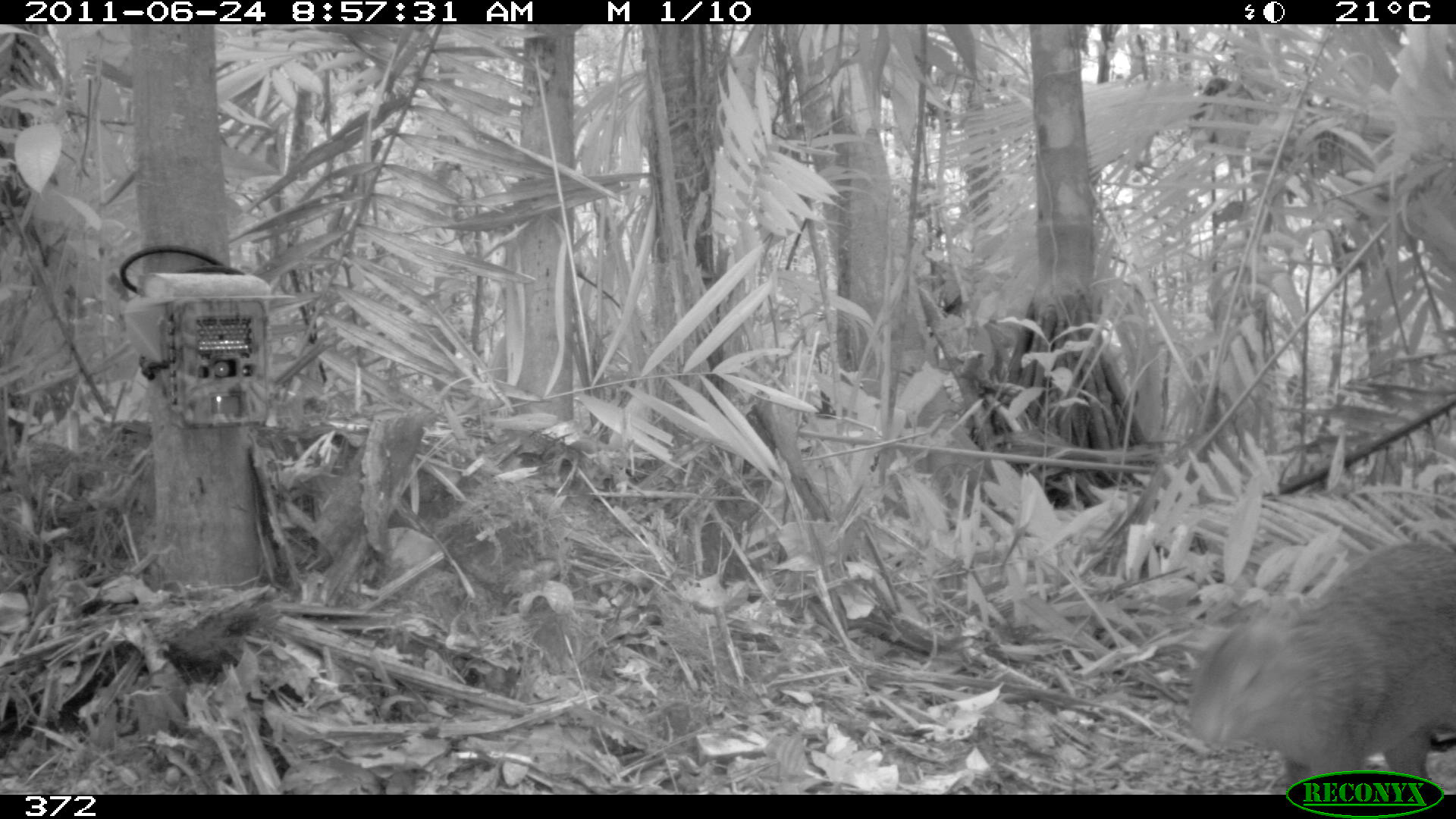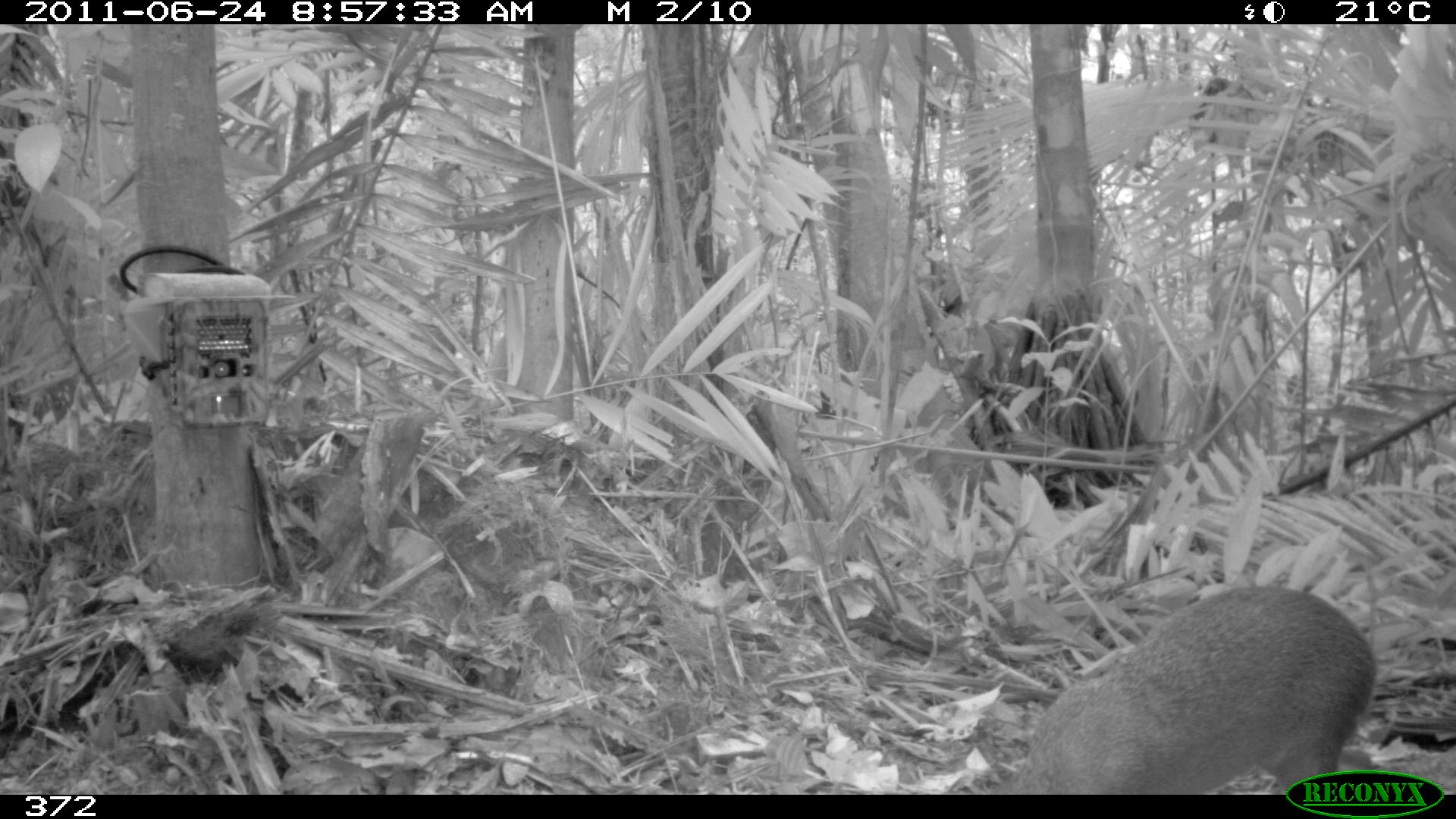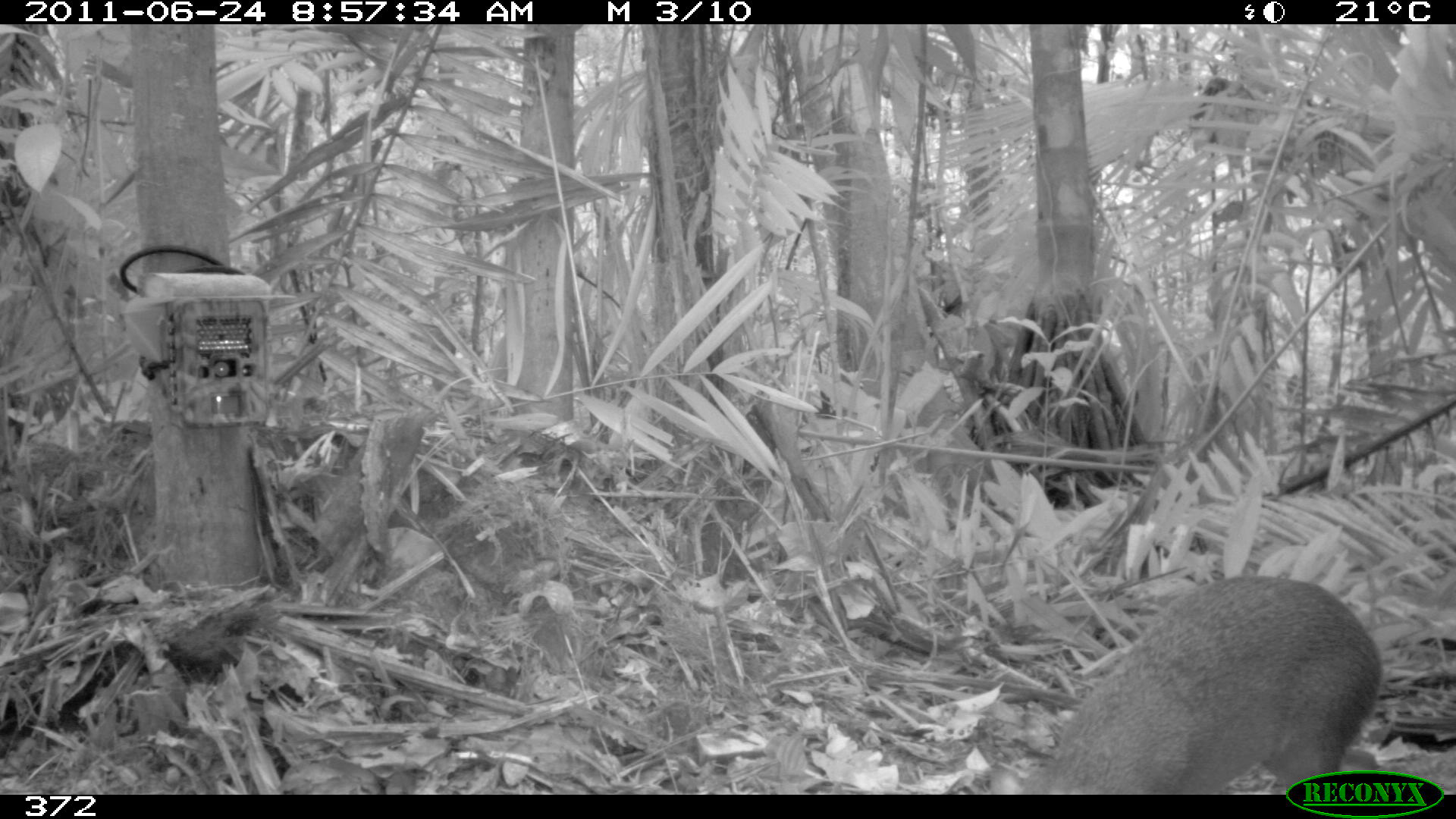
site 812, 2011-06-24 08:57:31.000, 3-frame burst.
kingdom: Animalia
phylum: Chordata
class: Mammalia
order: Rodentia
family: Dasyproctidae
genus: Dasyprocta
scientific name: Dasyprocta punctata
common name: central american agouti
Dasyprocta punctata (central american agouti).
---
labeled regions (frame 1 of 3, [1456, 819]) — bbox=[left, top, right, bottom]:
dasyprocta punctata: bbox=[1179, 539, 1456, 790]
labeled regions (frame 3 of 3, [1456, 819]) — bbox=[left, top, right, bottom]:
dasyprocta punctata: bbox=[1015, 571, 1387, 792]